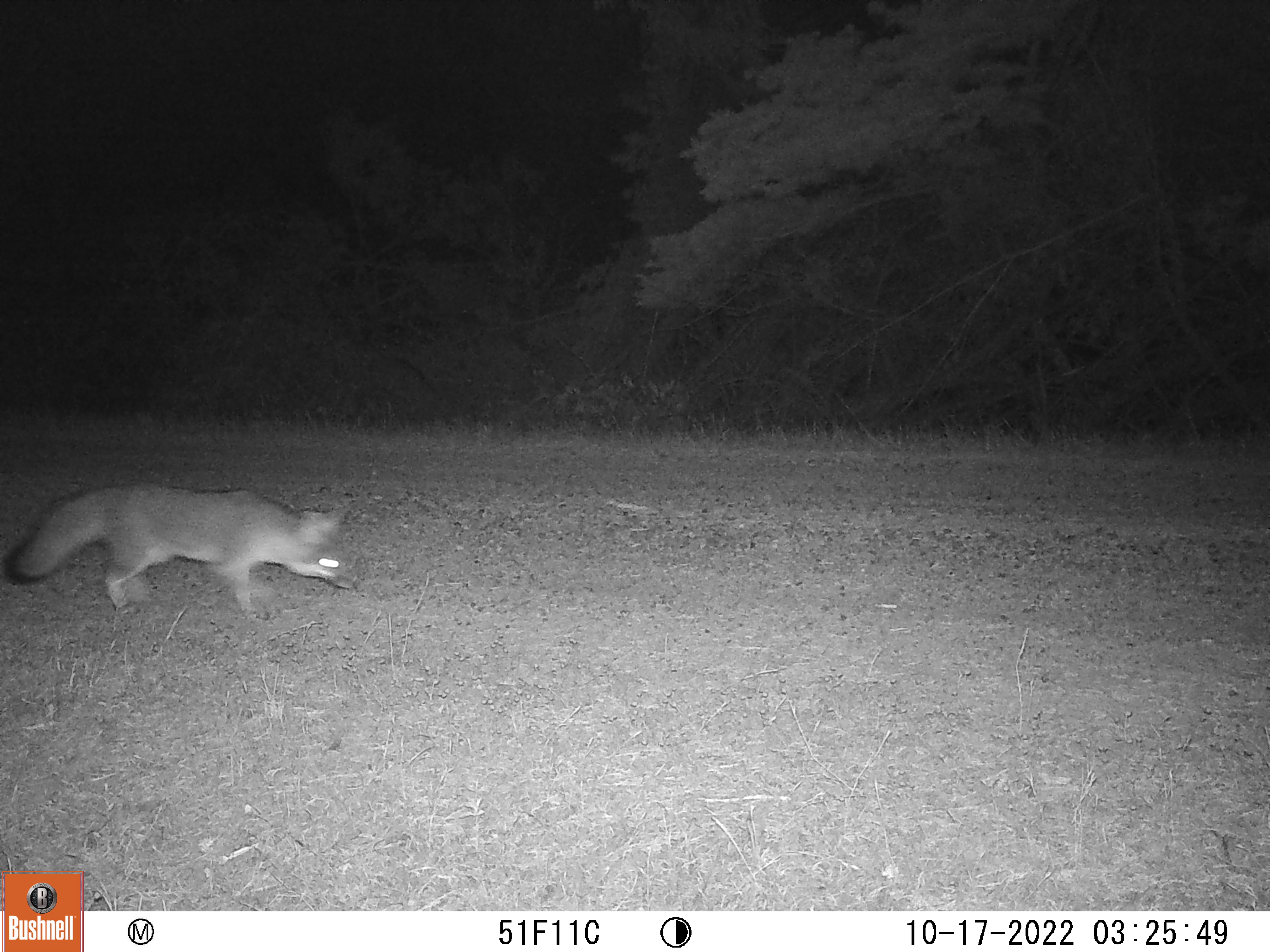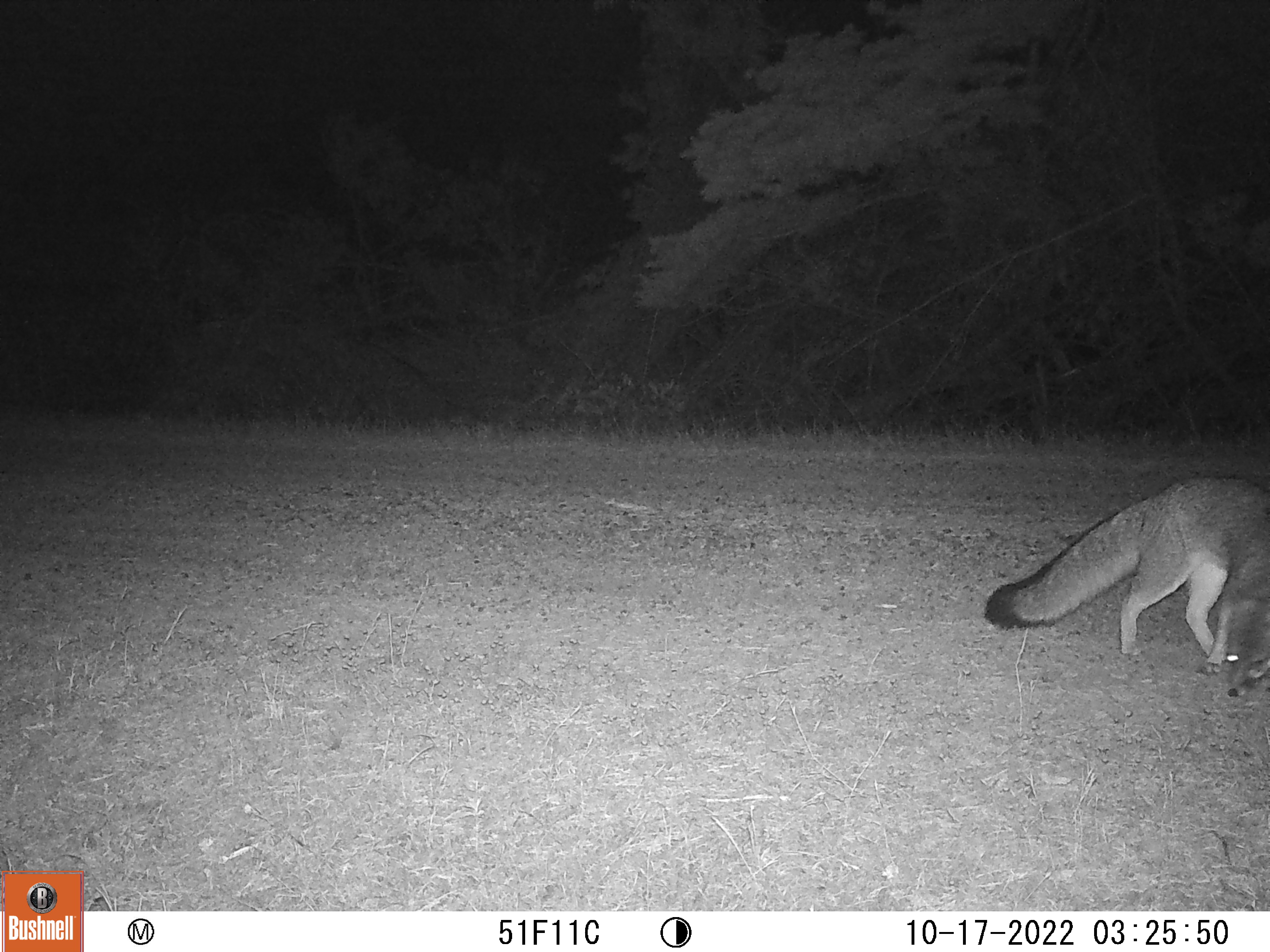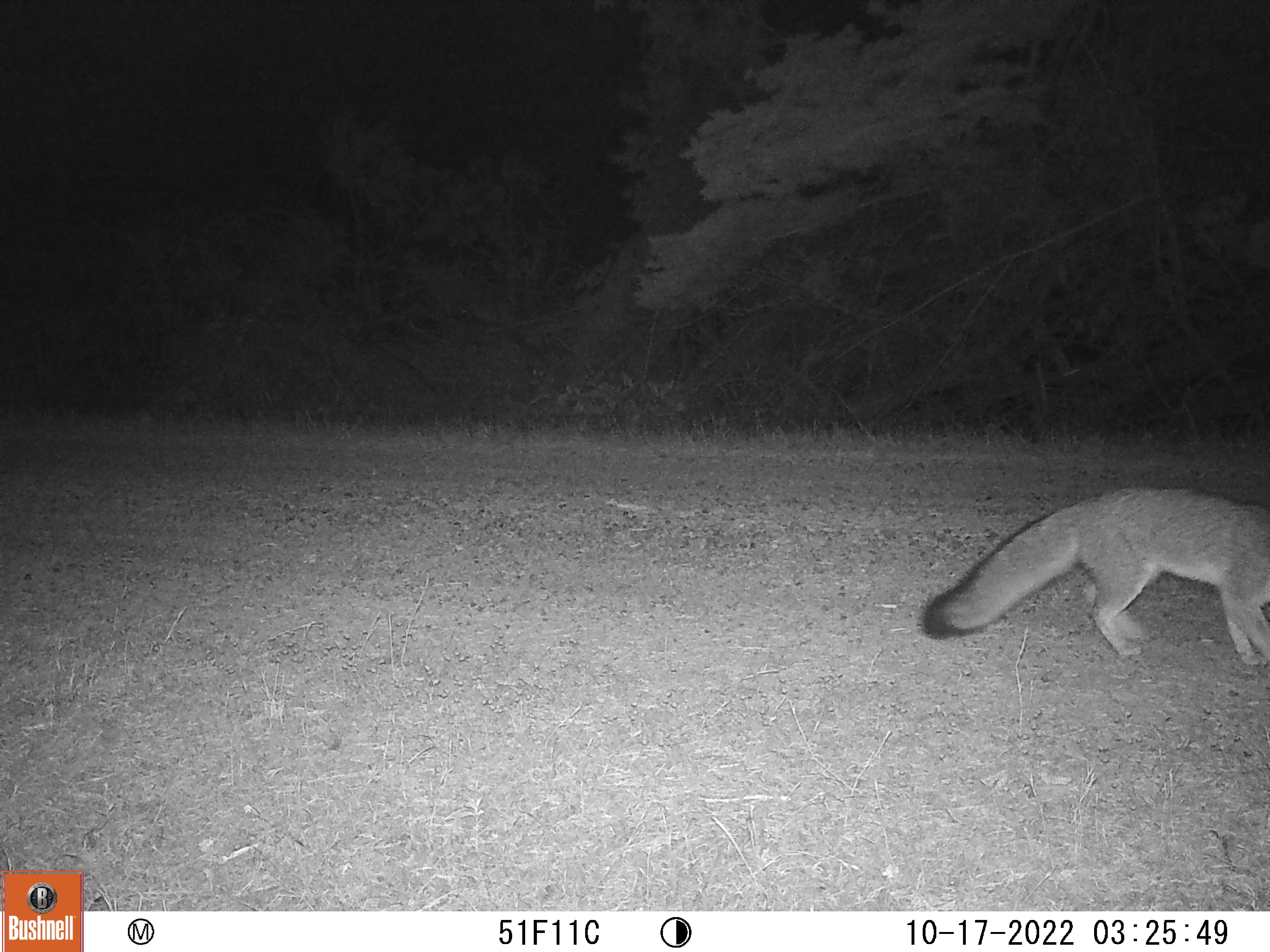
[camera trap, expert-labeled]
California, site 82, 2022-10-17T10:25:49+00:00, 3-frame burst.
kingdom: Animalia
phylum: Chordata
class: Mammalia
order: Carnivora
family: Canidae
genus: Urocyon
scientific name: Urocyon cinereoargenteus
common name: gray fox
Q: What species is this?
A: Gray fox (Urocyon cinereoargenteus).